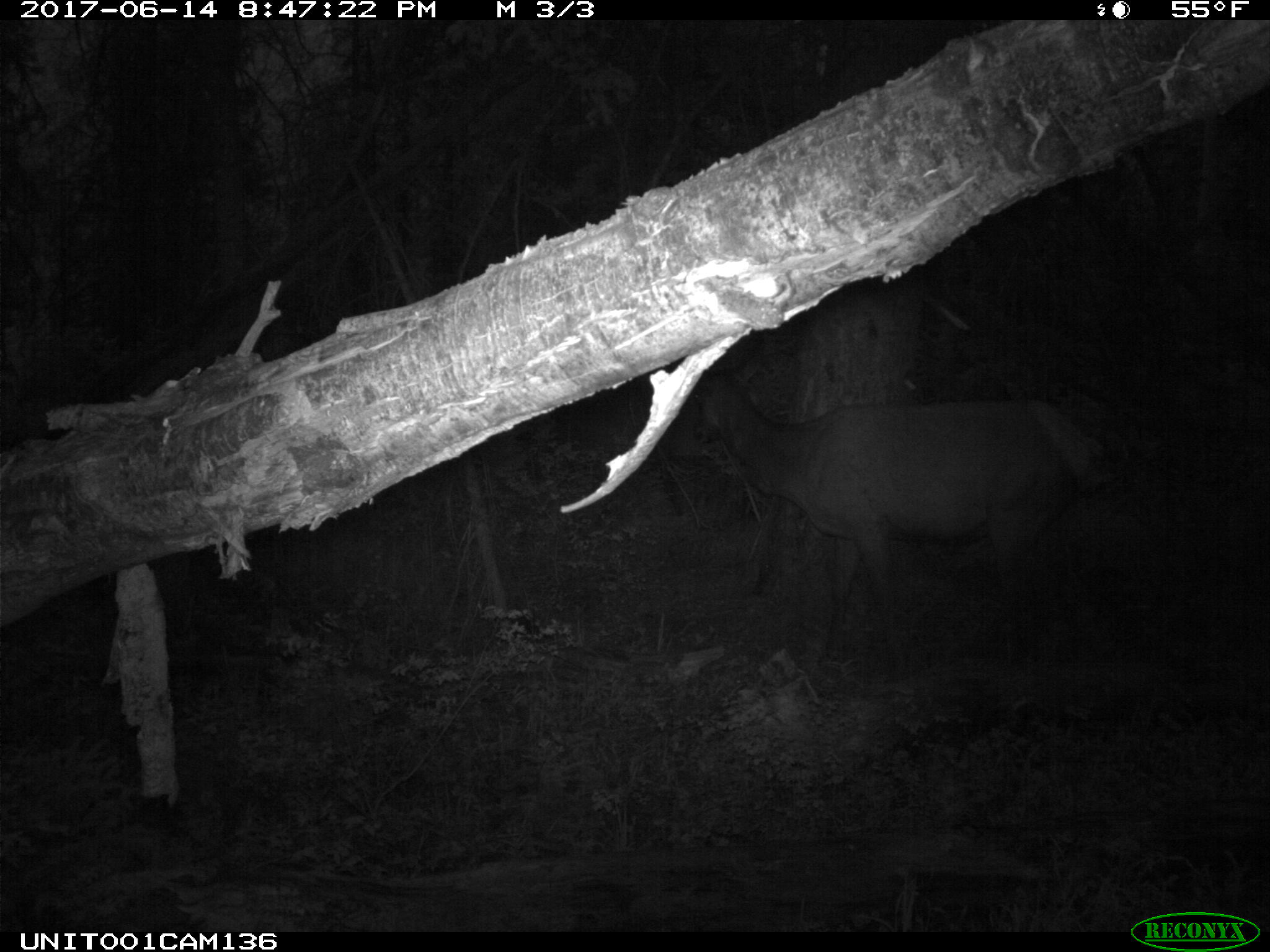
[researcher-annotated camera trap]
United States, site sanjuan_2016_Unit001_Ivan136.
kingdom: Animalia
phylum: Chordata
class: Mammalia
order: Artiodactyla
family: Cervidae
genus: Cervus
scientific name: Cervus elaphus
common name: red deer